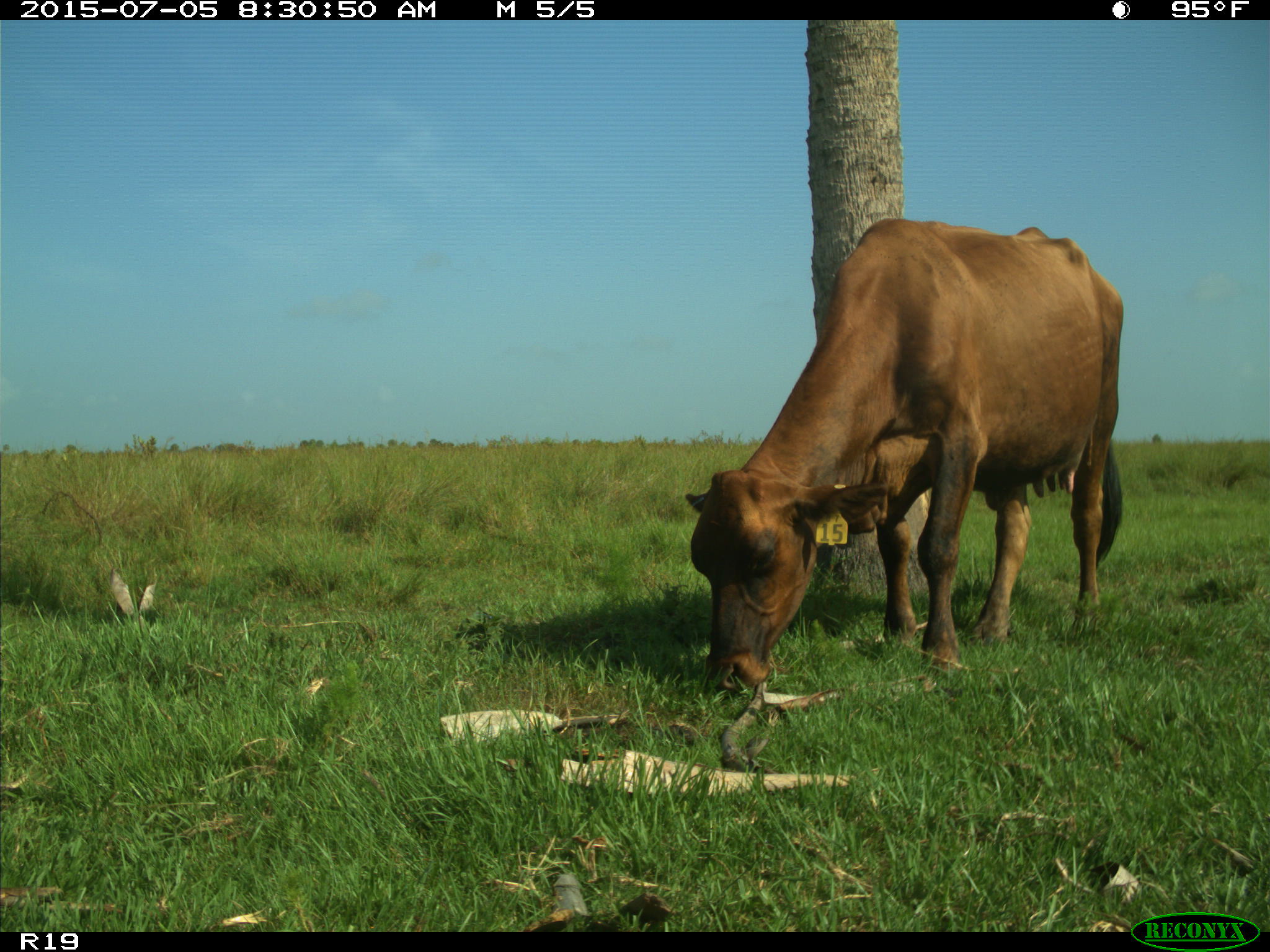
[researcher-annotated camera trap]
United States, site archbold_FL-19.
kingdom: Animalia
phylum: Chordata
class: Mammalia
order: Artiodactyla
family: Bovidae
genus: Bos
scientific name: Bos taurus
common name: domestic cow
Bos taurus (domestic cow).